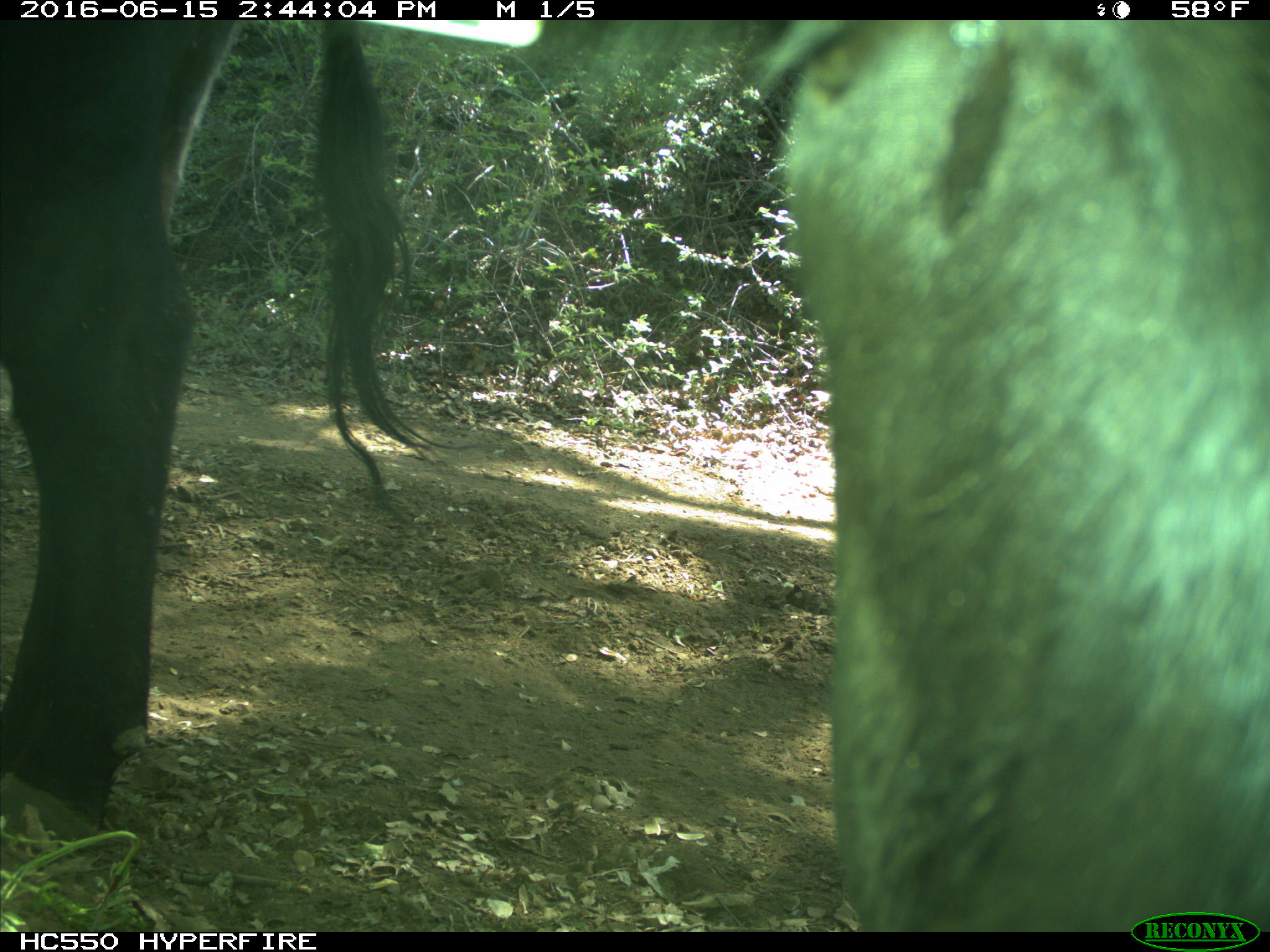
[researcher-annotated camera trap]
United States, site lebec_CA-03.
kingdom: Animalia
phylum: Chordata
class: Mammalia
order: Artiodactyla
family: Bovidae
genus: Bos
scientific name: Bos taurus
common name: domestic cow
Bos taurus (domestic cow).